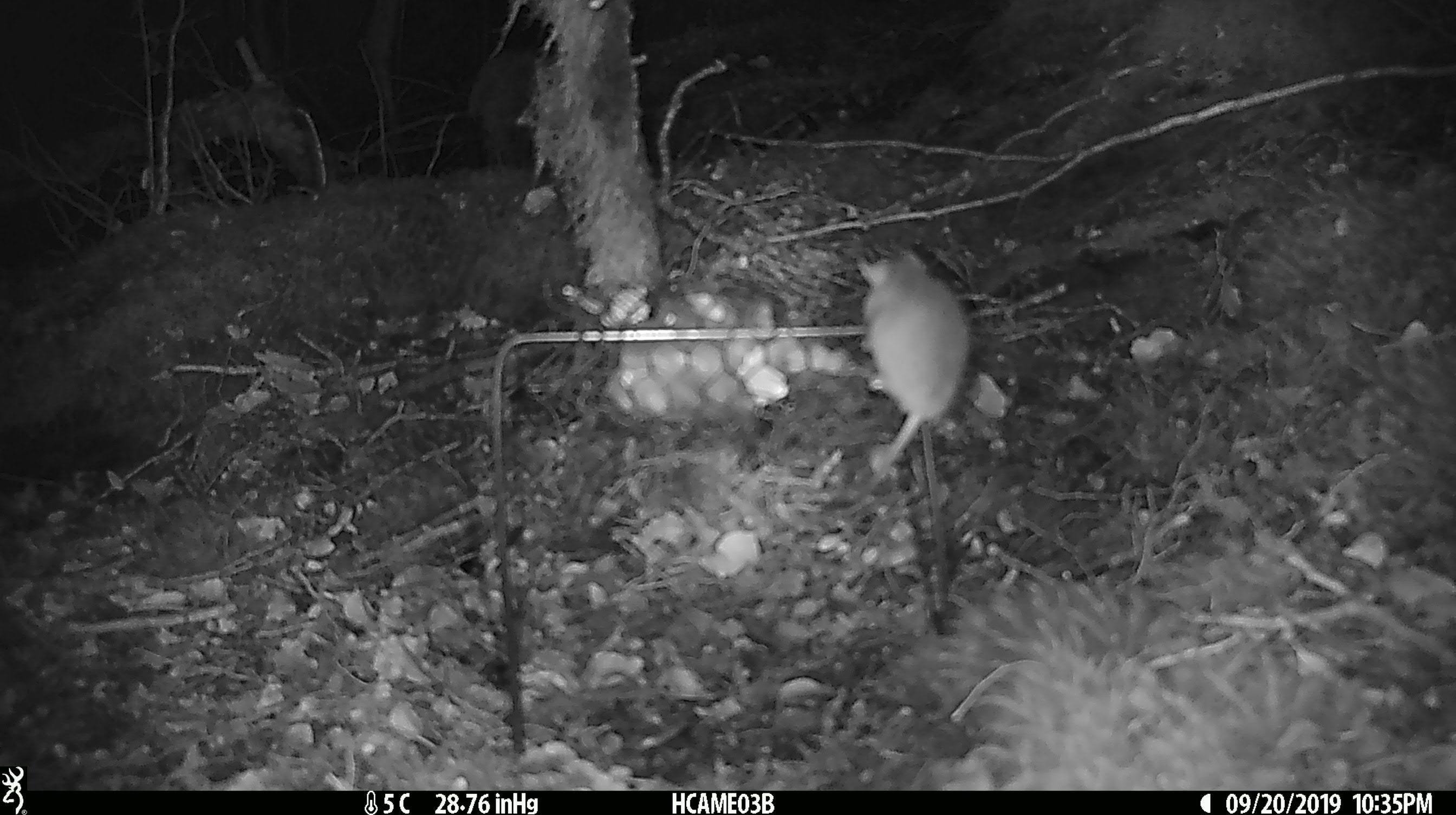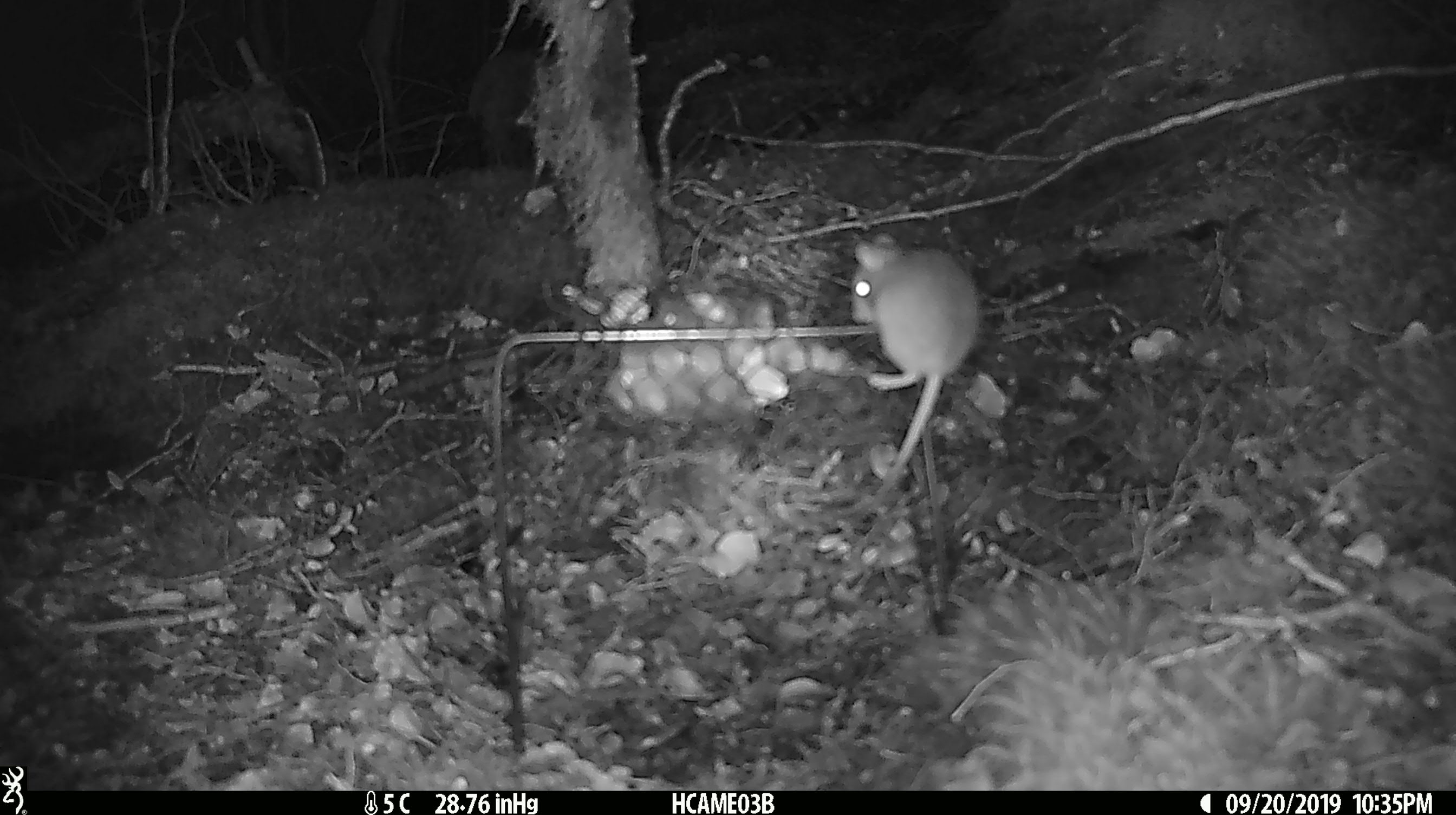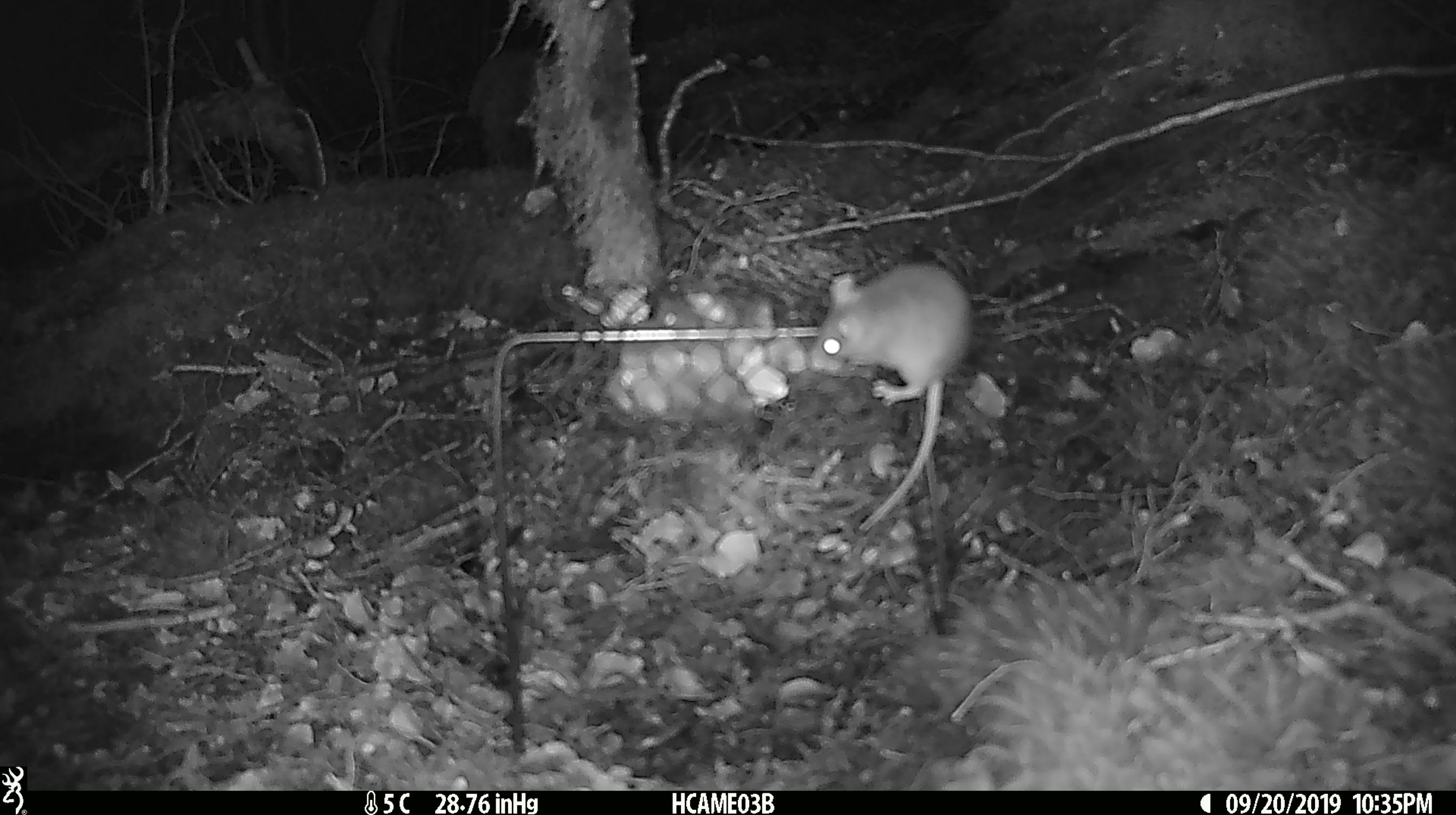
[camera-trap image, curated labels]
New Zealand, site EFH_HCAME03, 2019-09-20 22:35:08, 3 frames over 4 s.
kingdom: Animalia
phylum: Chordata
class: Mammalia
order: Rodentia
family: Muridae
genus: Mus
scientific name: Mus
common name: mouse